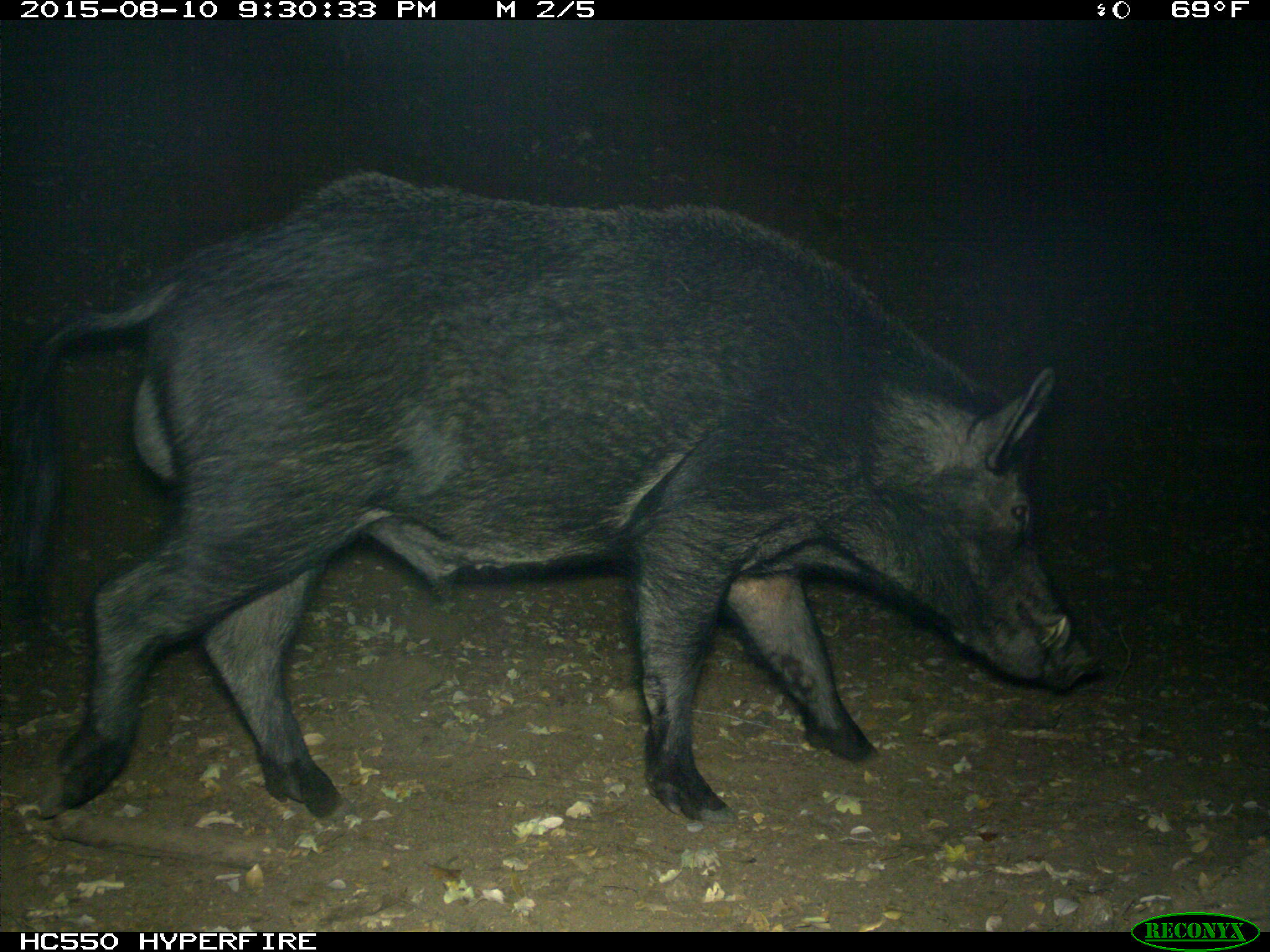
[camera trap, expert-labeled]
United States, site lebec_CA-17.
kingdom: Animalia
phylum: Chordata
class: Mammalia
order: Artiodactyla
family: Suidae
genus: Sus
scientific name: Sus scrofa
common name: wild boar